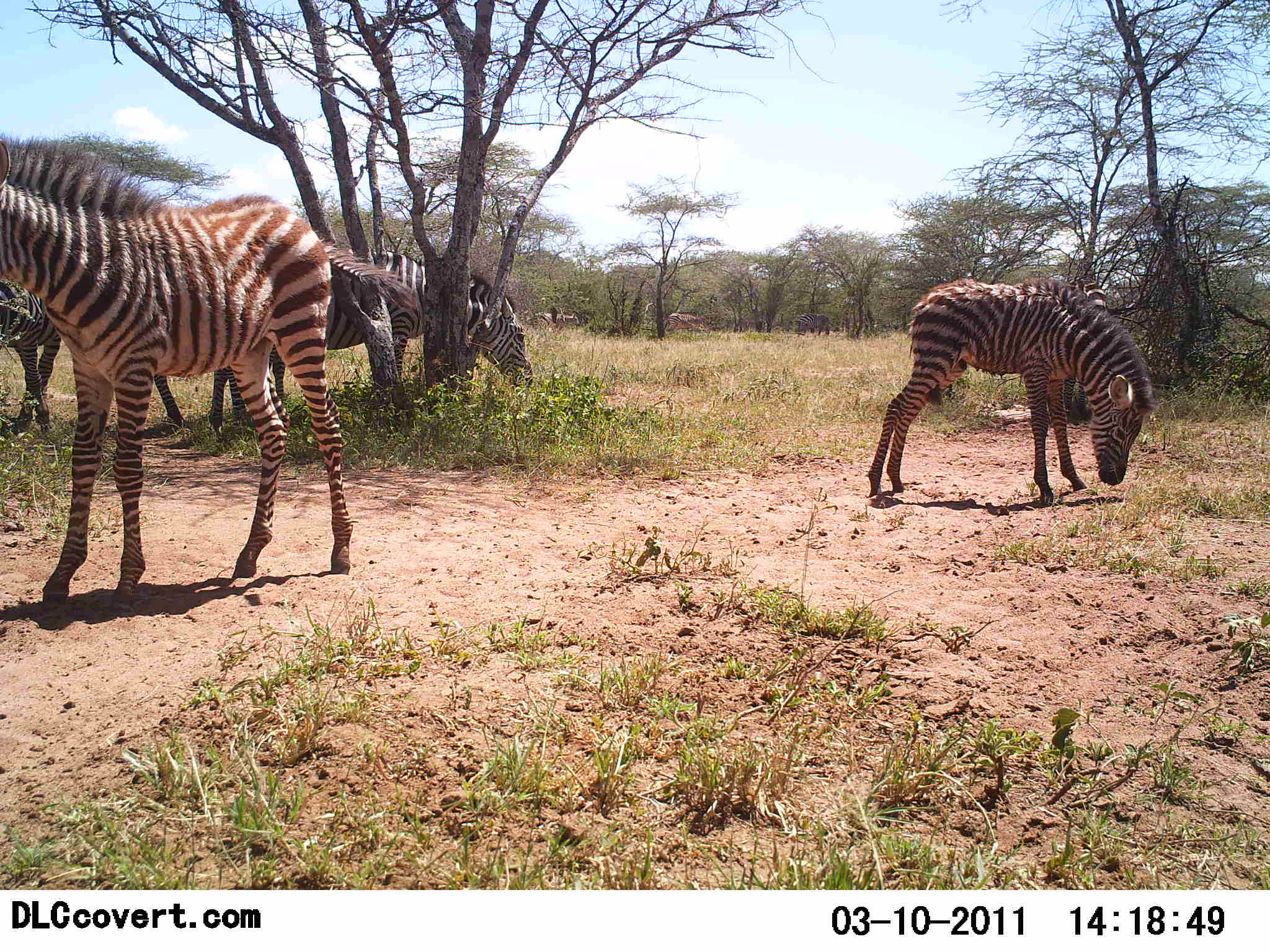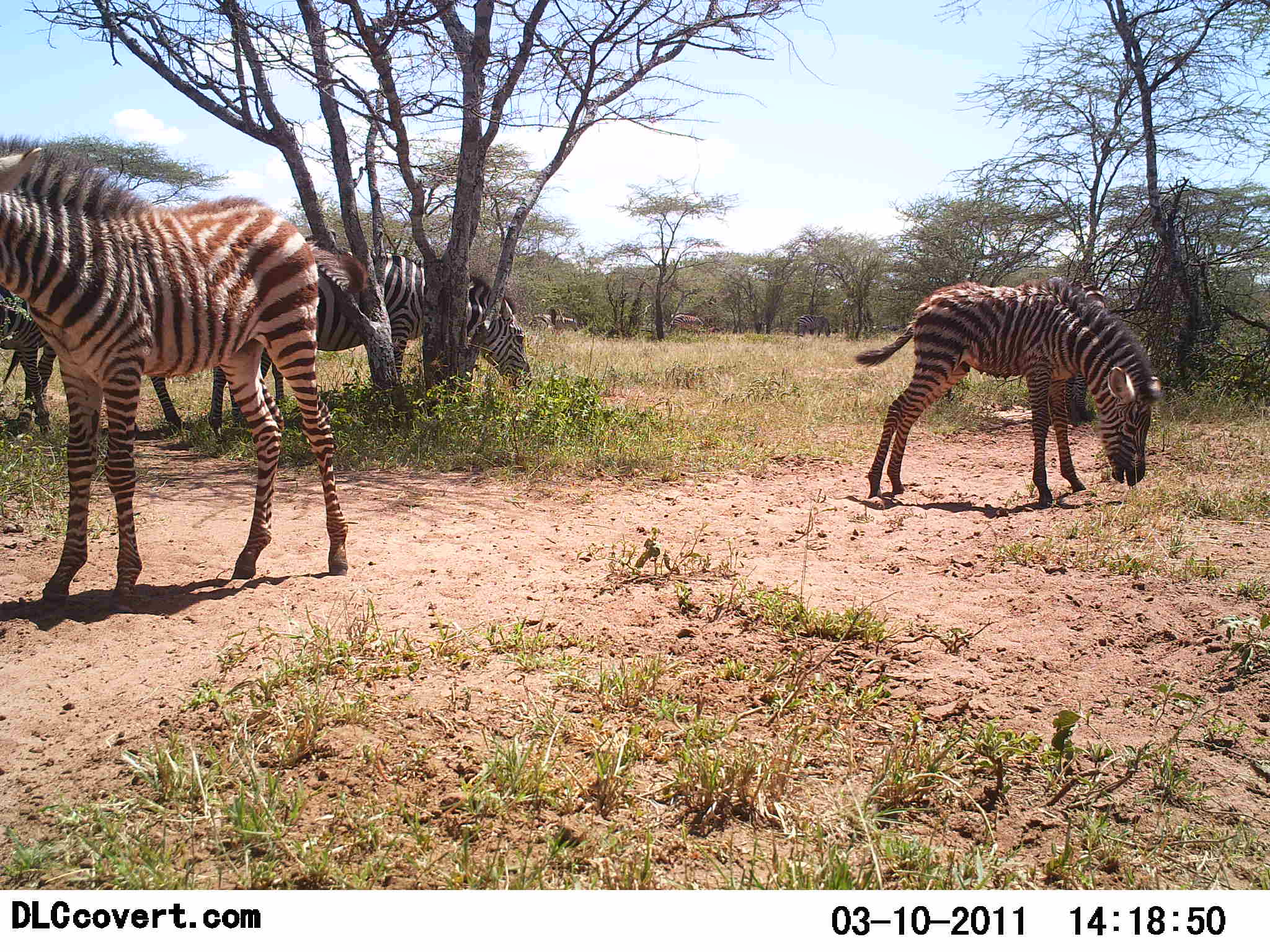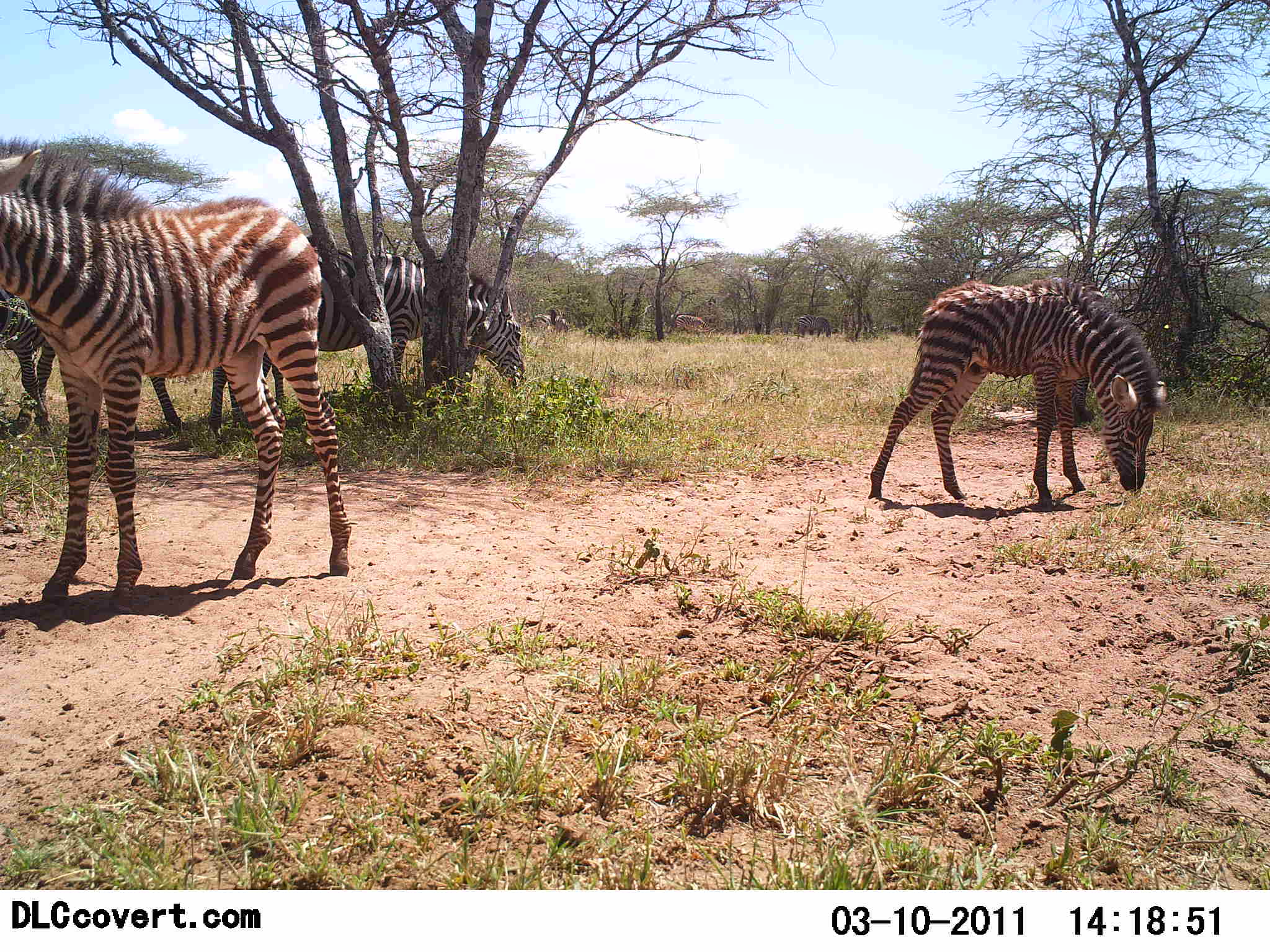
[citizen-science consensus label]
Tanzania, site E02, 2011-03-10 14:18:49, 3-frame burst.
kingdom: Animalia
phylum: Chordata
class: Mammalia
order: Perissodactyla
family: Equidae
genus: Equus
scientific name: Equus quagga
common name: plains zebra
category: zebra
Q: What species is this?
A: Zebra (plains zebra) (Equus quagga).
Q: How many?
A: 4.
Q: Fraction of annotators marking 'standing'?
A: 58%.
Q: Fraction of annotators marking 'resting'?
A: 0%.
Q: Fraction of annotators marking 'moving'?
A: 0%.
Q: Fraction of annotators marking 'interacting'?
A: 0%.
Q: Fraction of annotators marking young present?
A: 42%.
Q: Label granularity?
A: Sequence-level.